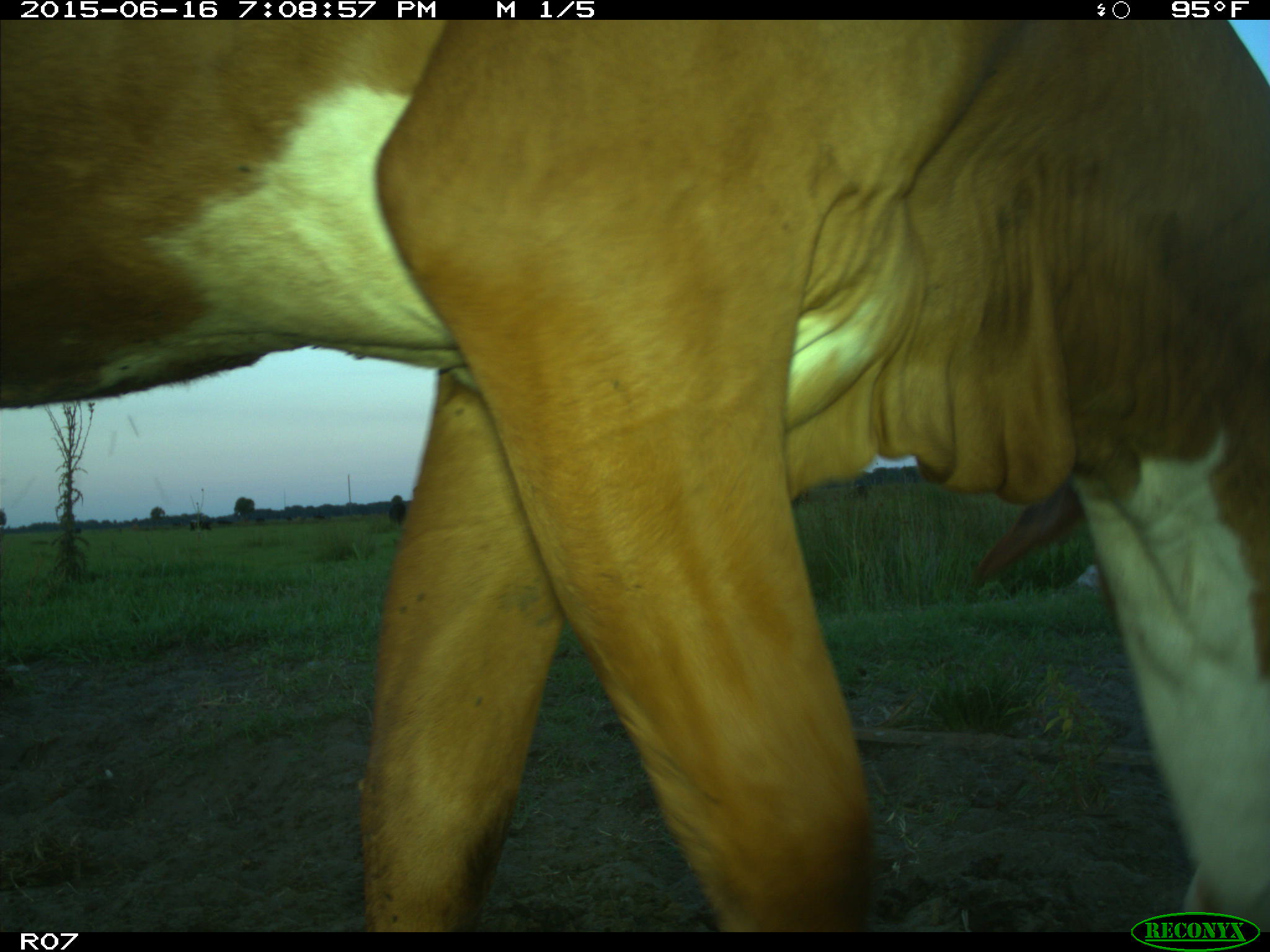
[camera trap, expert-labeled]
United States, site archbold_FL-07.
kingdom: Animalia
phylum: Chordata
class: Mammalia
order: Artiodactyla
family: Bovidae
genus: Bos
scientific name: Bos taurus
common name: domestic cow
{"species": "Bos taurus (domestic cow)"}